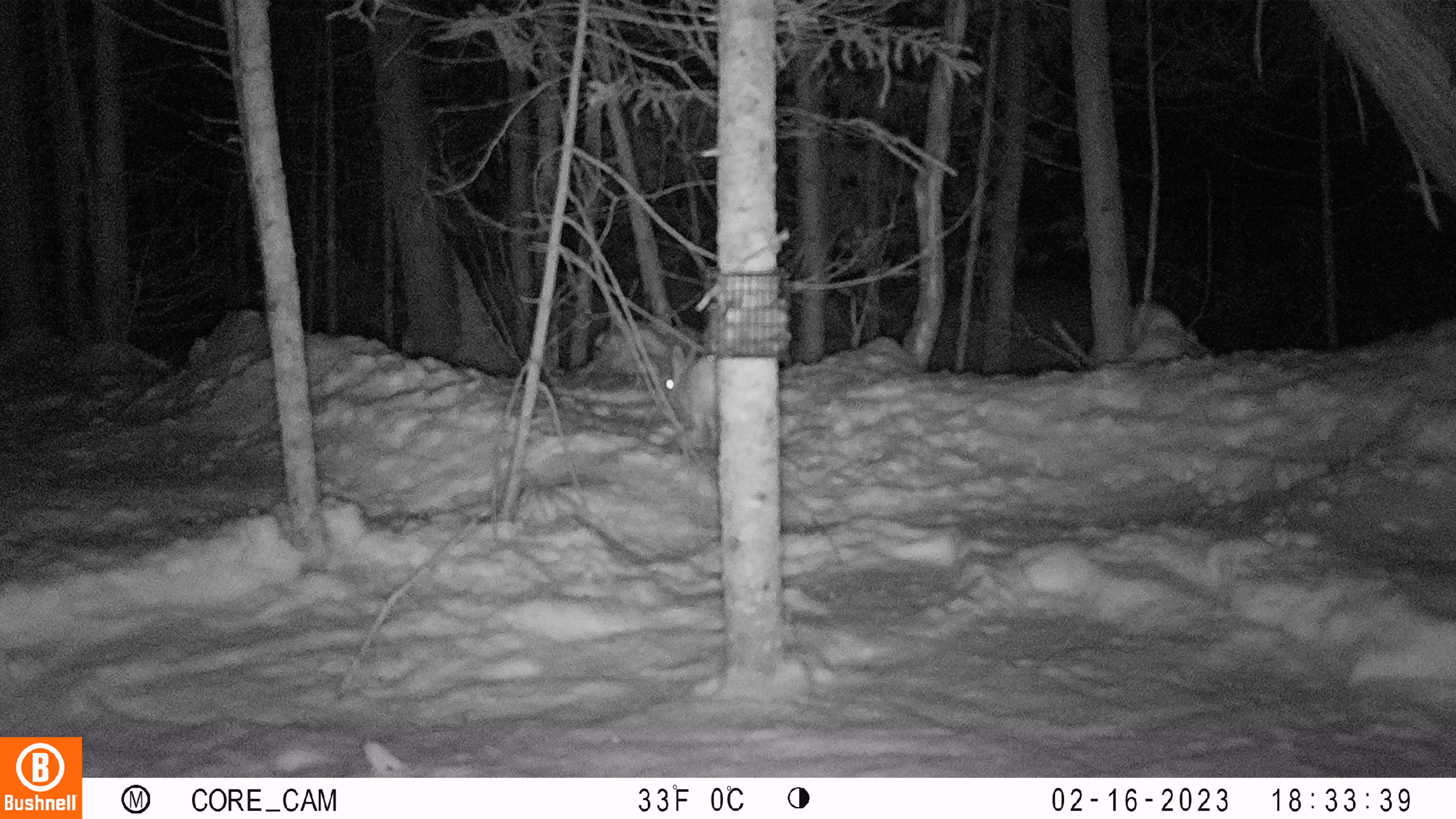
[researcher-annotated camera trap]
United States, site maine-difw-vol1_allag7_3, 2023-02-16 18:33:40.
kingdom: Animalia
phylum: Chordata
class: Mammalia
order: Lagomorpha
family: Leporidae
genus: Lepus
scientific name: Lepus americanus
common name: snowshoe hare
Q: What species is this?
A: Snowshoe hare (Lepus americanus).